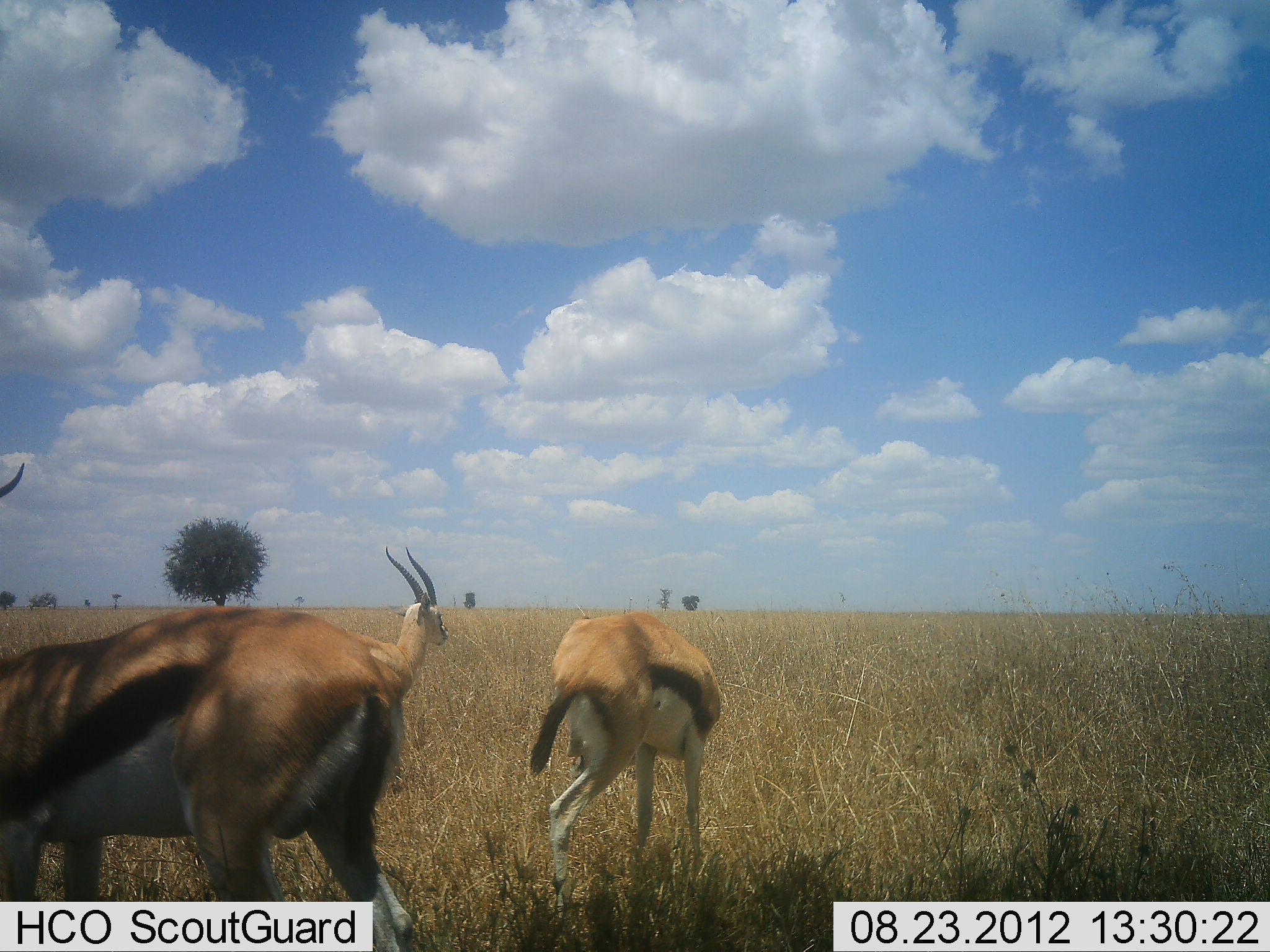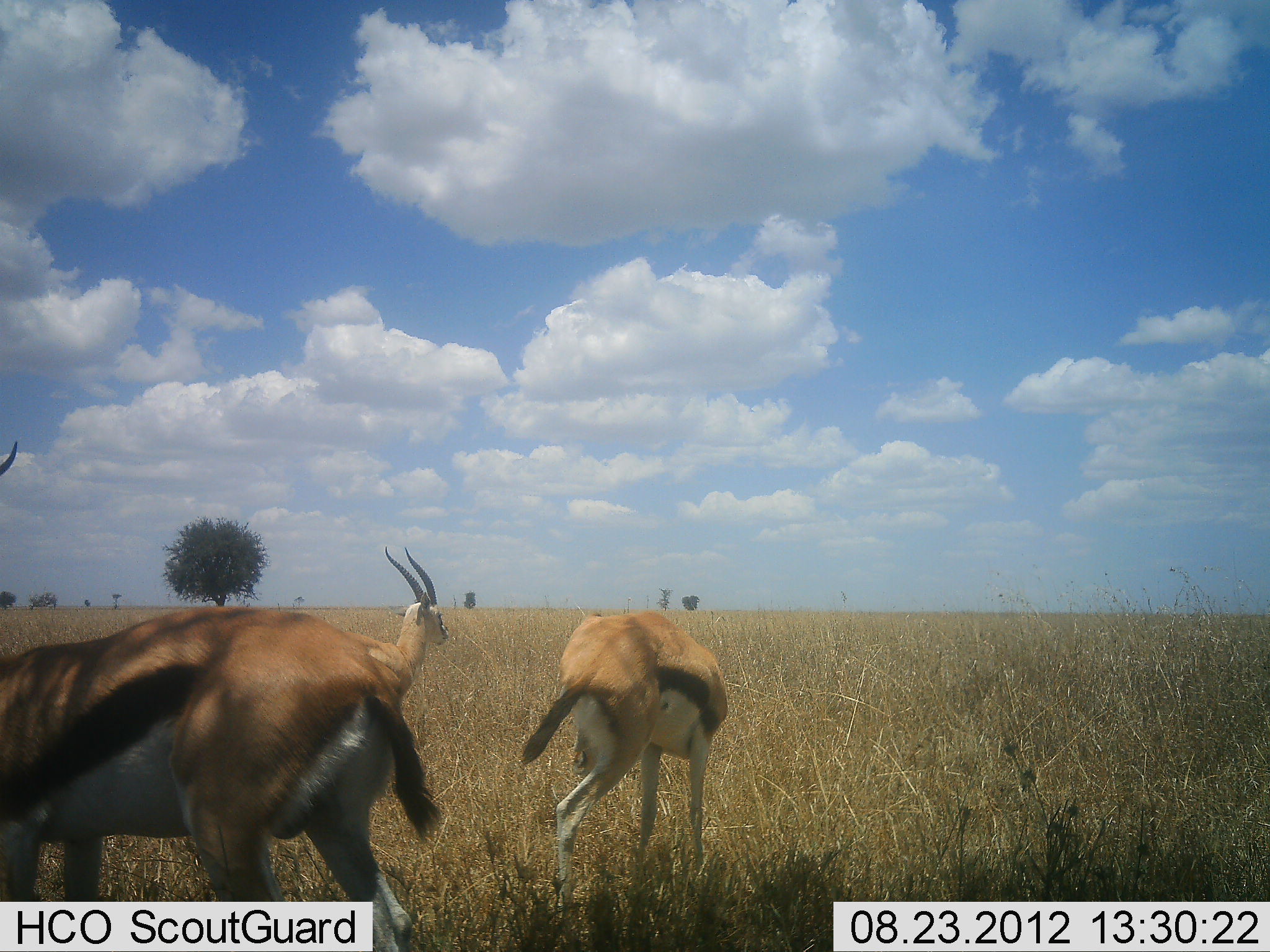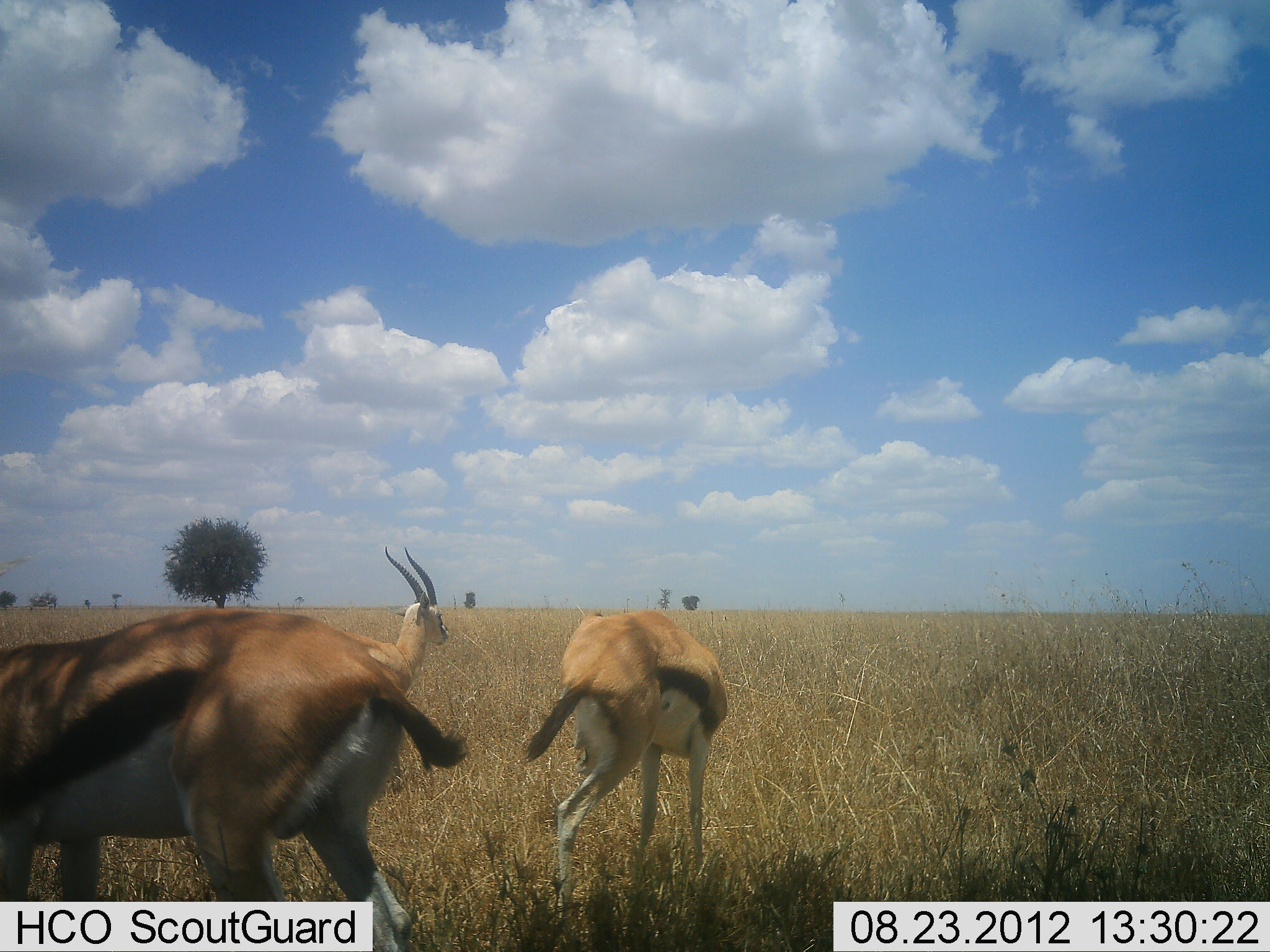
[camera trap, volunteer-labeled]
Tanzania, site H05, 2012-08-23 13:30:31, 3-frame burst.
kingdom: Animalia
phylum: Chordata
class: Mammalia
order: Artiodactyla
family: Bovidae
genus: Eudorcas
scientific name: Eudorcas thomsonii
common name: thomson's gazelle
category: gazellethomsons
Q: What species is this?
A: Gazellethomsons (thomson's gazelle) (Eudorcas thomsonii).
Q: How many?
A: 3.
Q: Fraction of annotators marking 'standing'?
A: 90%.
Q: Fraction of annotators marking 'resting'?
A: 10%.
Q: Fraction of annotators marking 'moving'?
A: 10%.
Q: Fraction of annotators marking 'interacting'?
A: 0%.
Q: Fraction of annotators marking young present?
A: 0%.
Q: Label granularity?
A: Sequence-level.